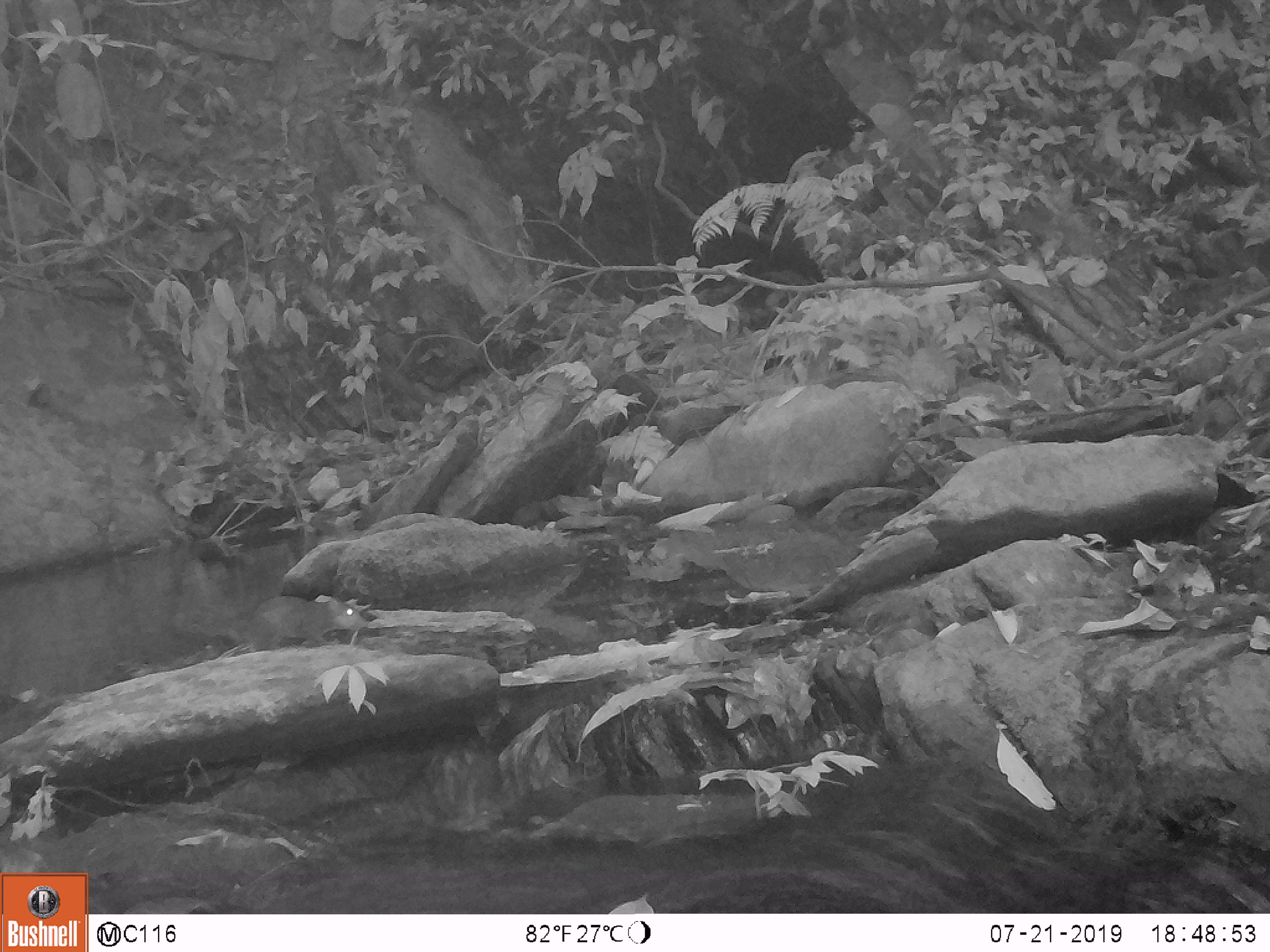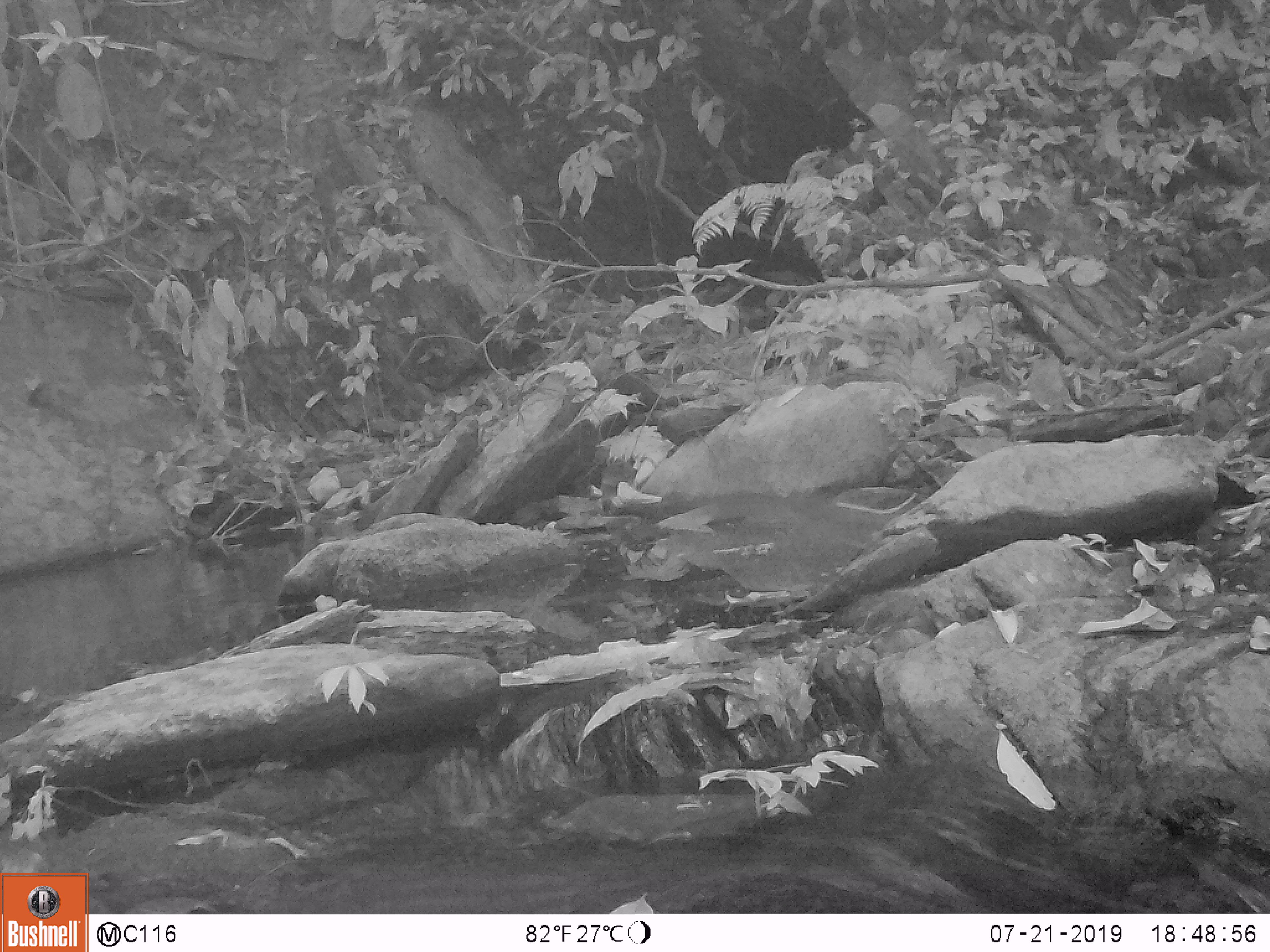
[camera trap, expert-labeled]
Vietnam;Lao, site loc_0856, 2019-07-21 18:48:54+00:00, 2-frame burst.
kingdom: Animalia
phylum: Chordata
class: Mammalia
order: Rodentia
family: Sciuridae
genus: Dremomys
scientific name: Dremomys rufigenis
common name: red-cheeked squirrel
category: red cheeked squirrel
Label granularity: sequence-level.